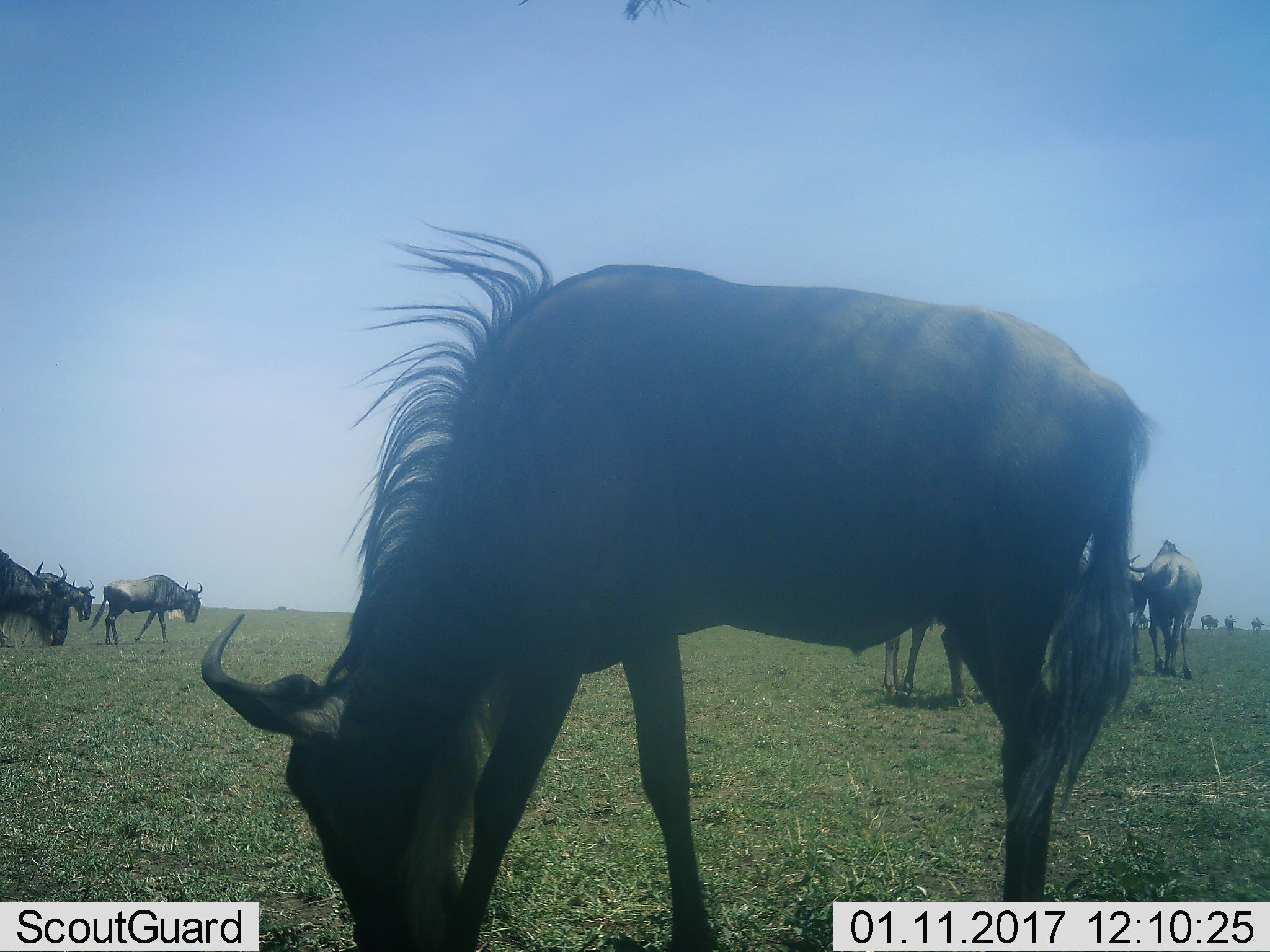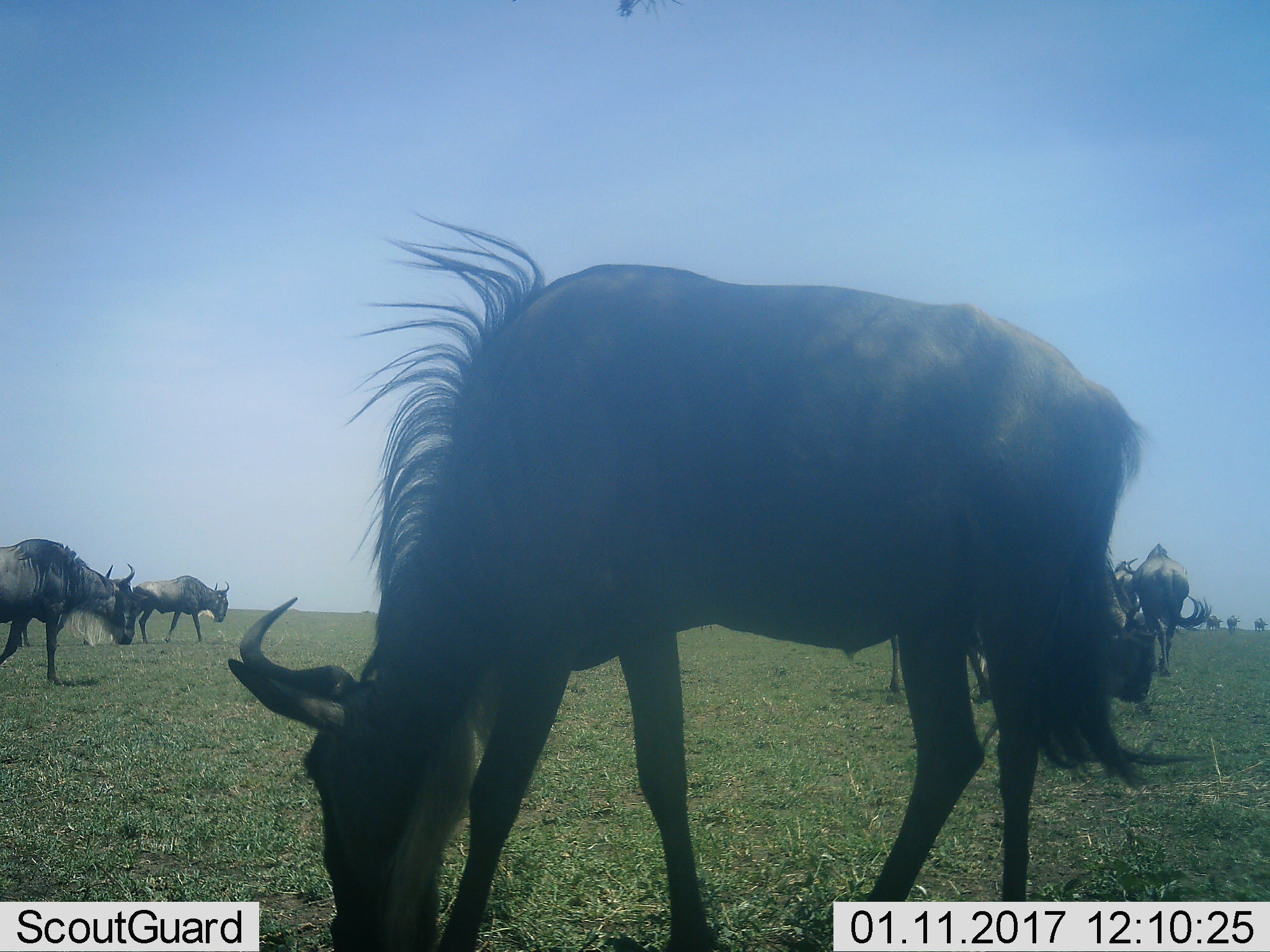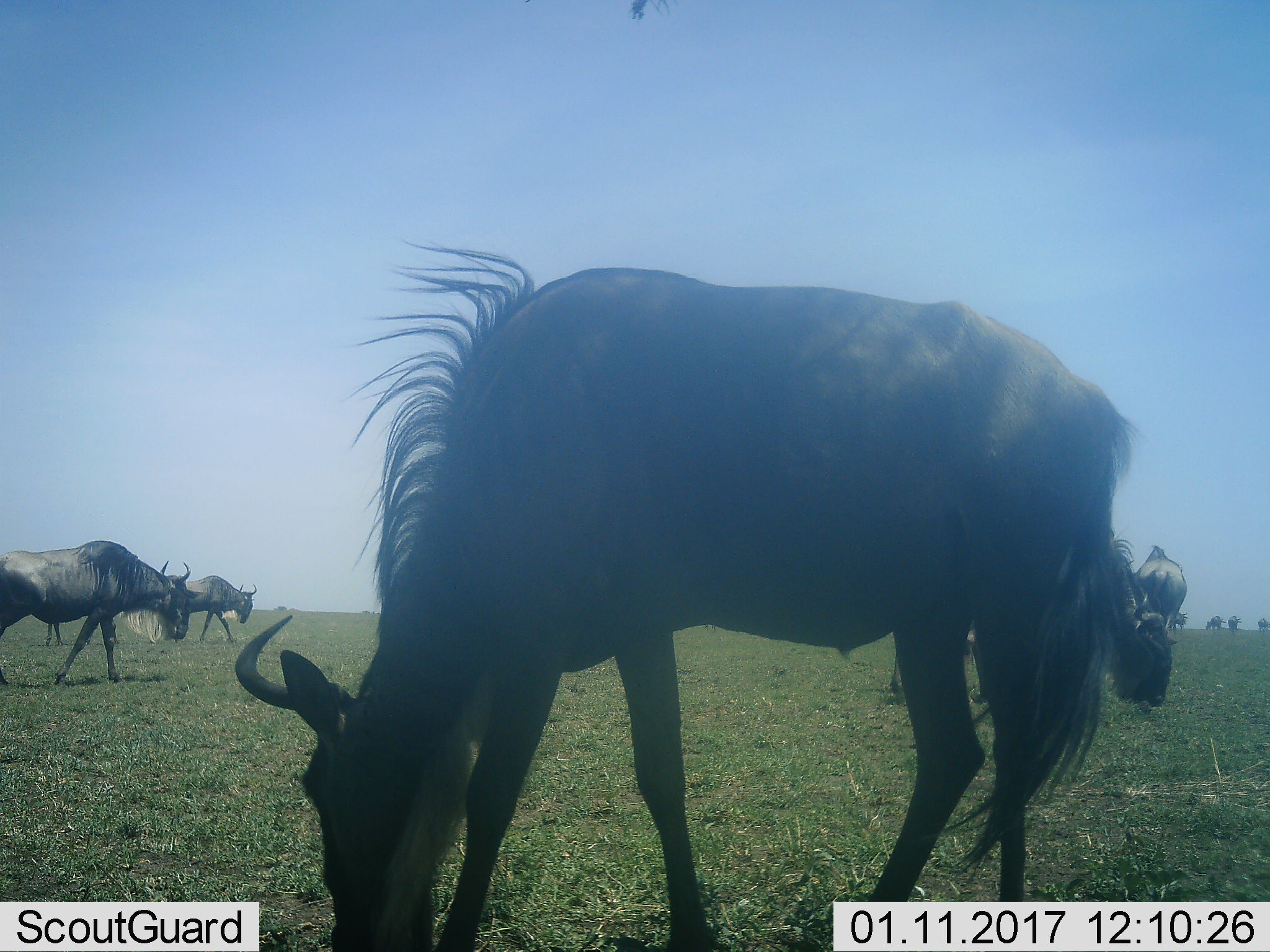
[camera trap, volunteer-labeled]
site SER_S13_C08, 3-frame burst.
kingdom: Animalia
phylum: Chordata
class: Mammalia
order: Artiodactyla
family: Bovidae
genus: Connochaetes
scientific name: Connochaetes taurinus taurinus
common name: blue wildebeest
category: wildebeestblue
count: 10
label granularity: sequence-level